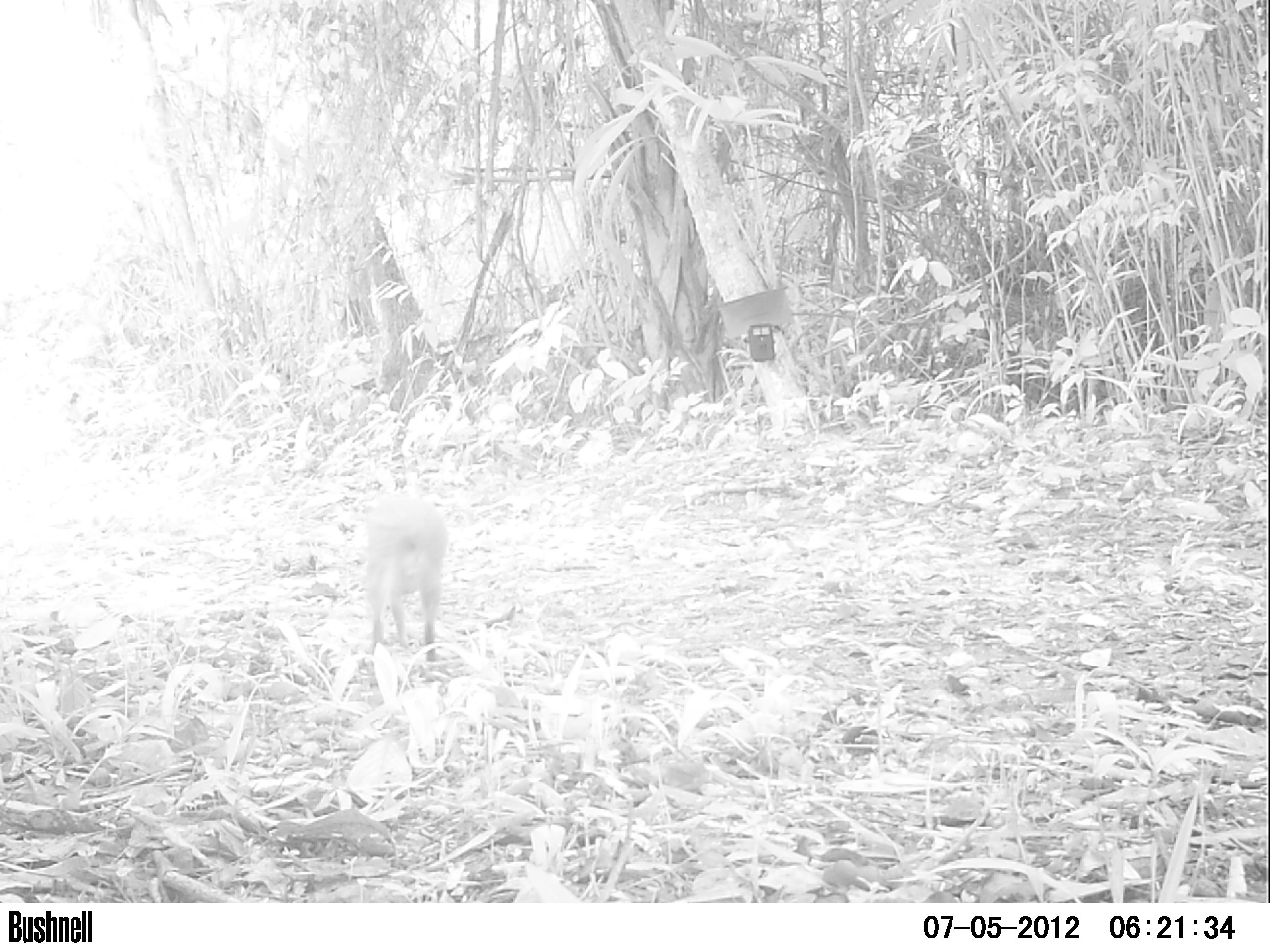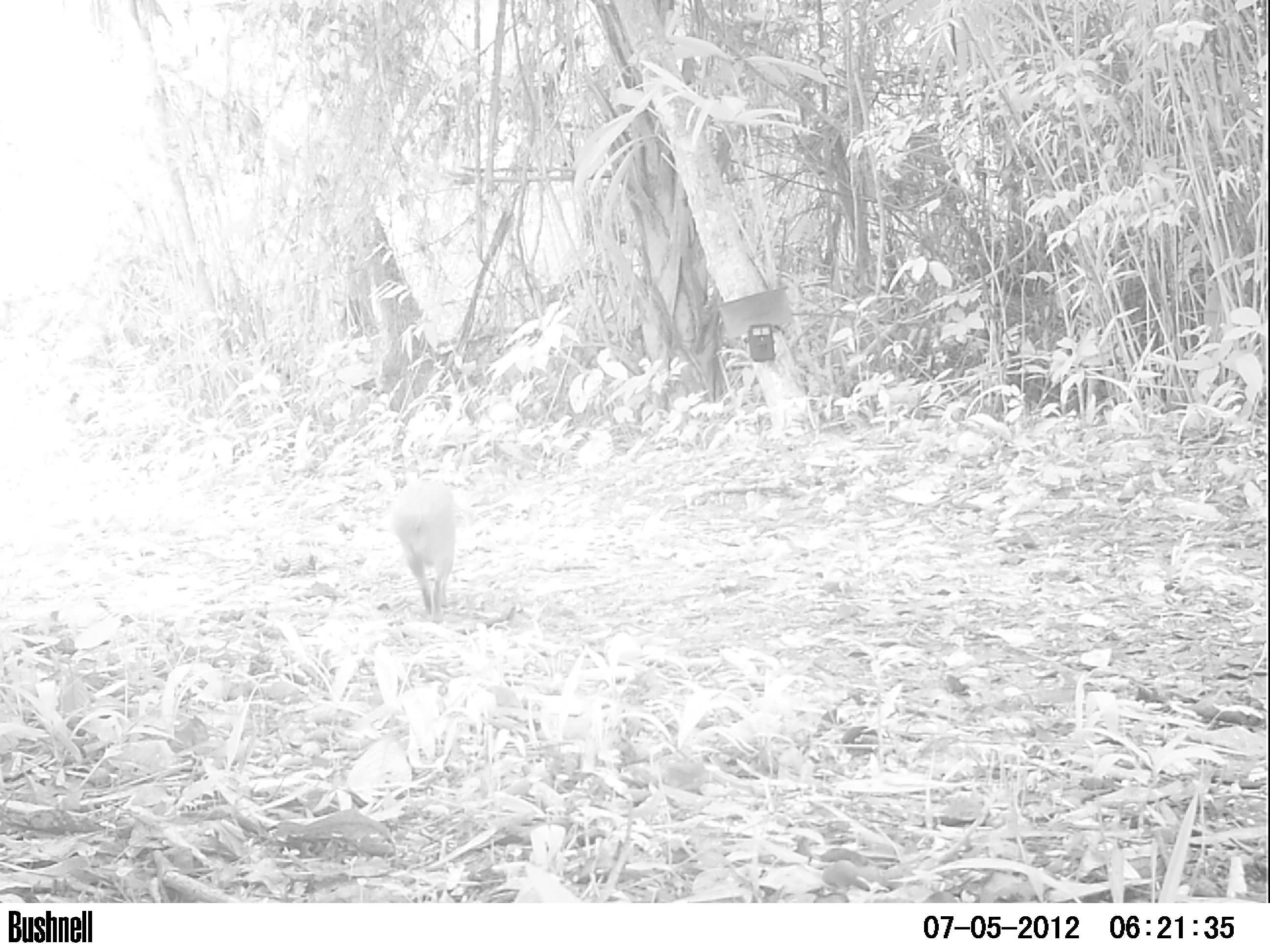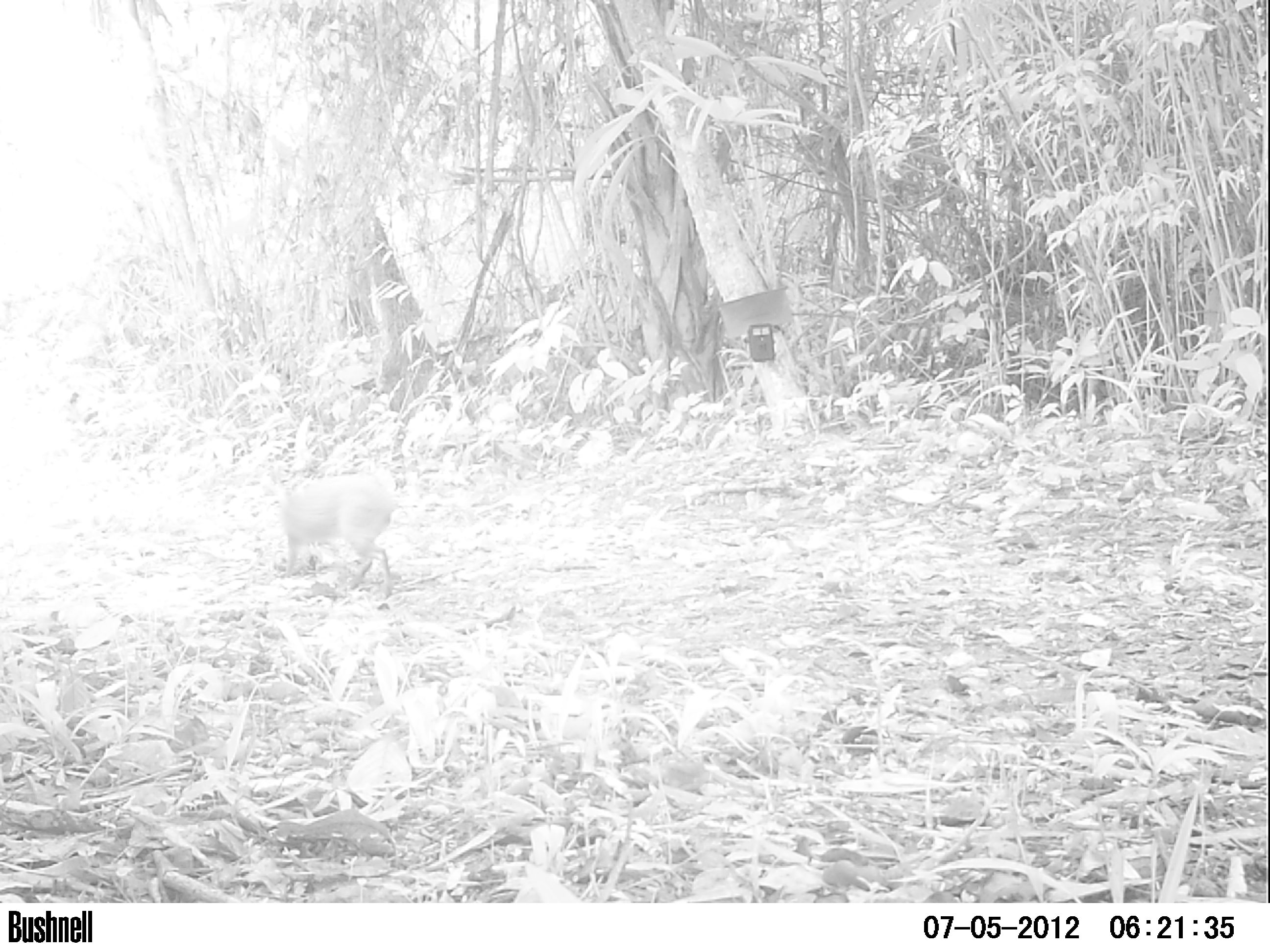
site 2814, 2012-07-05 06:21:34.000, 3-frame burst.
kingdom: Animalia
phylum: Chordata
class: Mammalia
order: Rodentia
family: Dasyproctidae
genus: Dasyprocta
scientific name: Dasyprocta punctata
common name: central american agouti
Dasyprocta punctata (central american agouti), count 2, age adult.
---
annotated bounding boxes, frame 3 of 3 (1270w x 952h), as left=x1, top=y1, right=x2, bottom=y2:
dasyprocta punctata: left=274, top=473, right=399, bottom=599